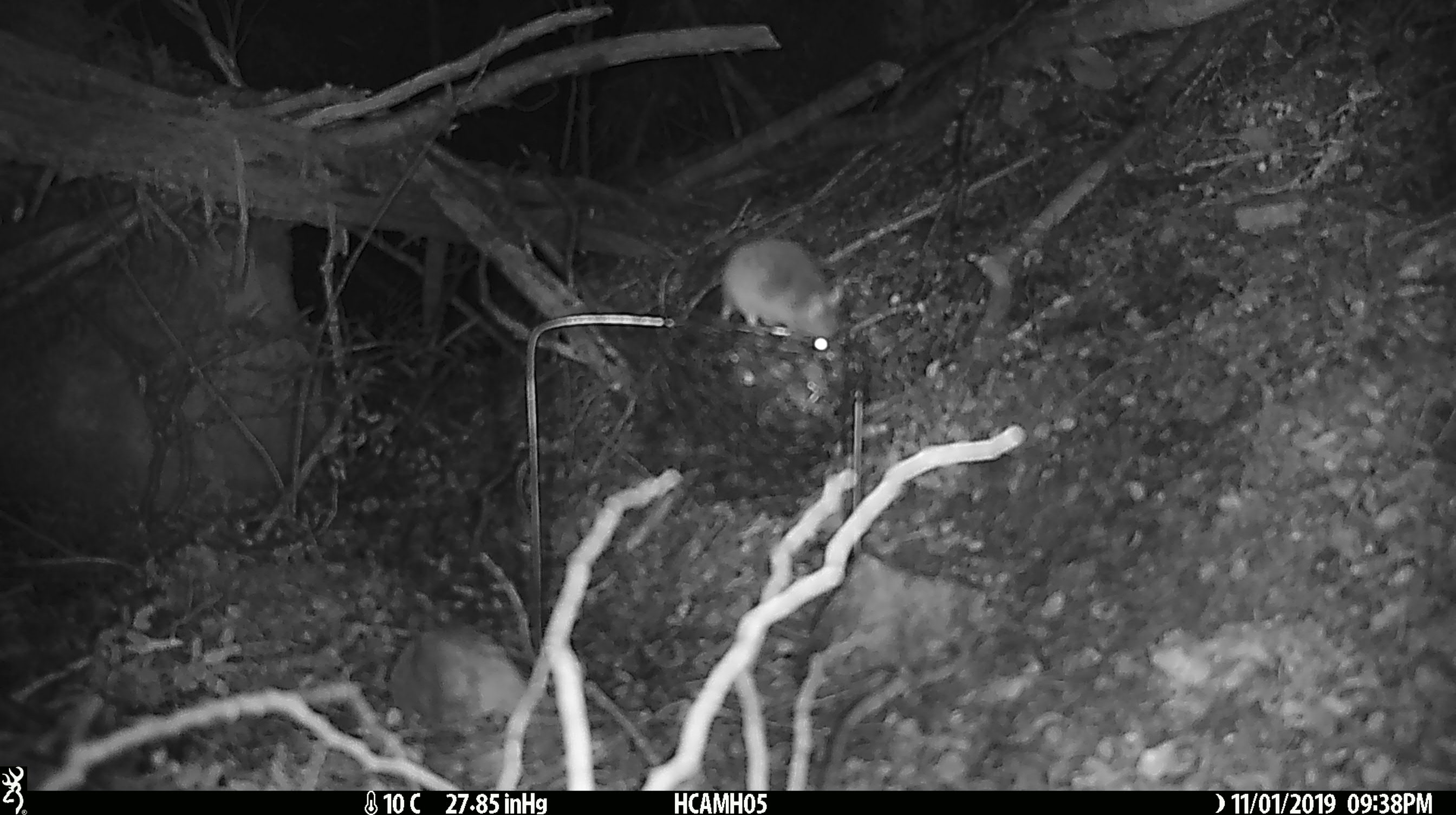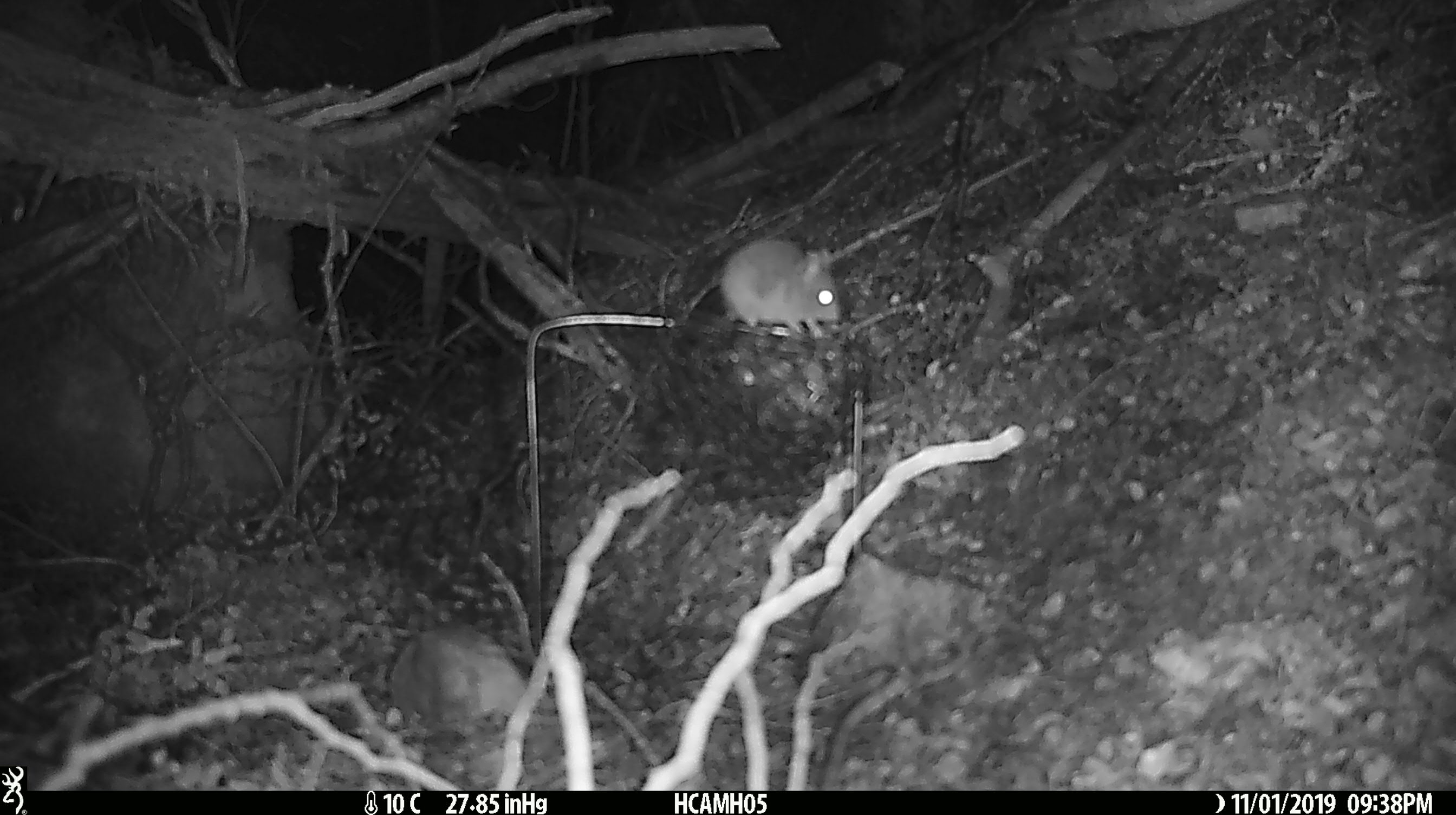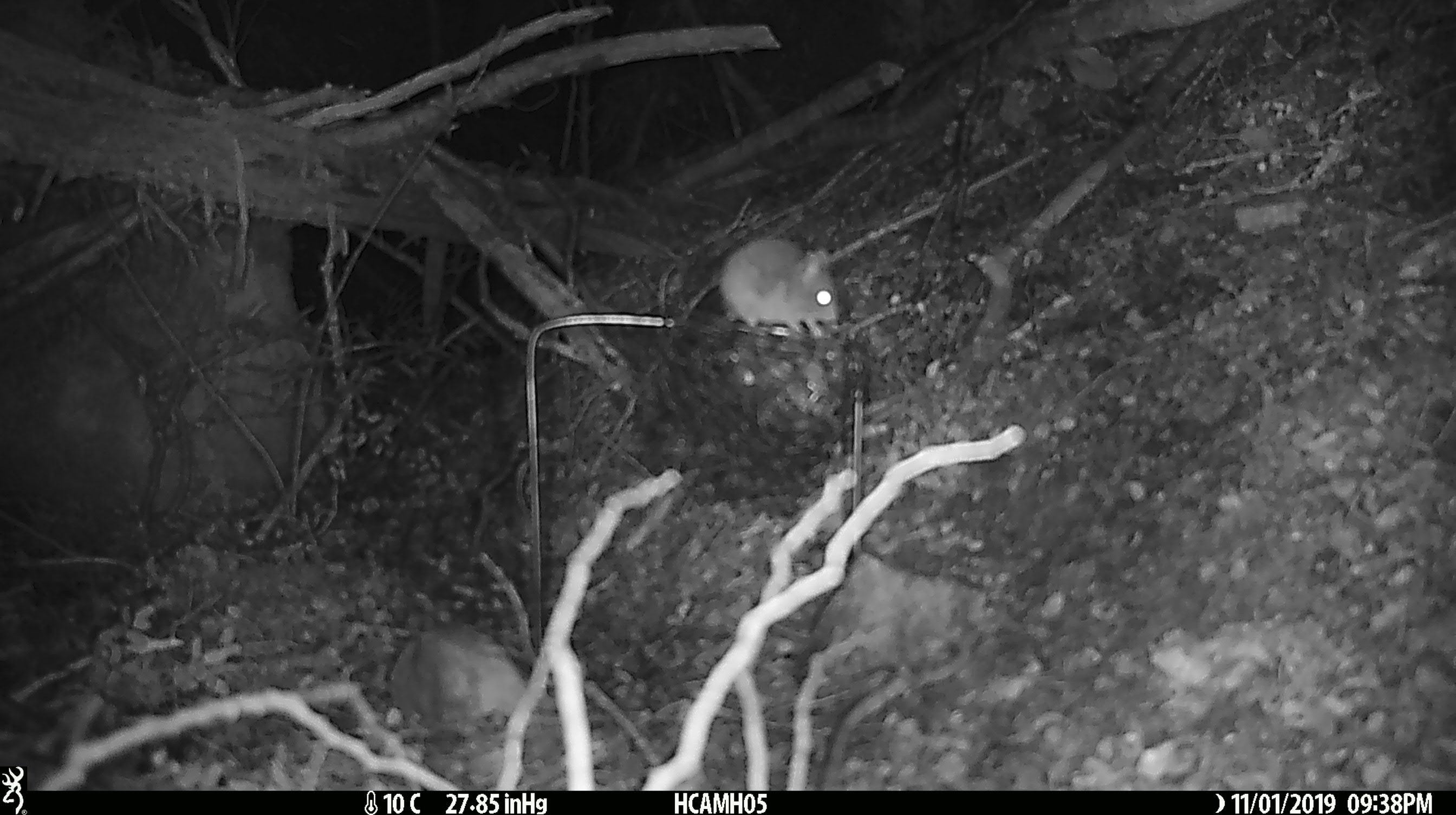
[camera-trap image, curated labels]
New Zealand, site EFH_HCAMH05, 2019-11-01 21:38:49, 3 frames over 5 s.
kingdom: Animalia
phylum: Chordata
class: Mammalia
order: Rodentia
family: Muridae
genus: Mus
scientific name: Mus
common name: mouse